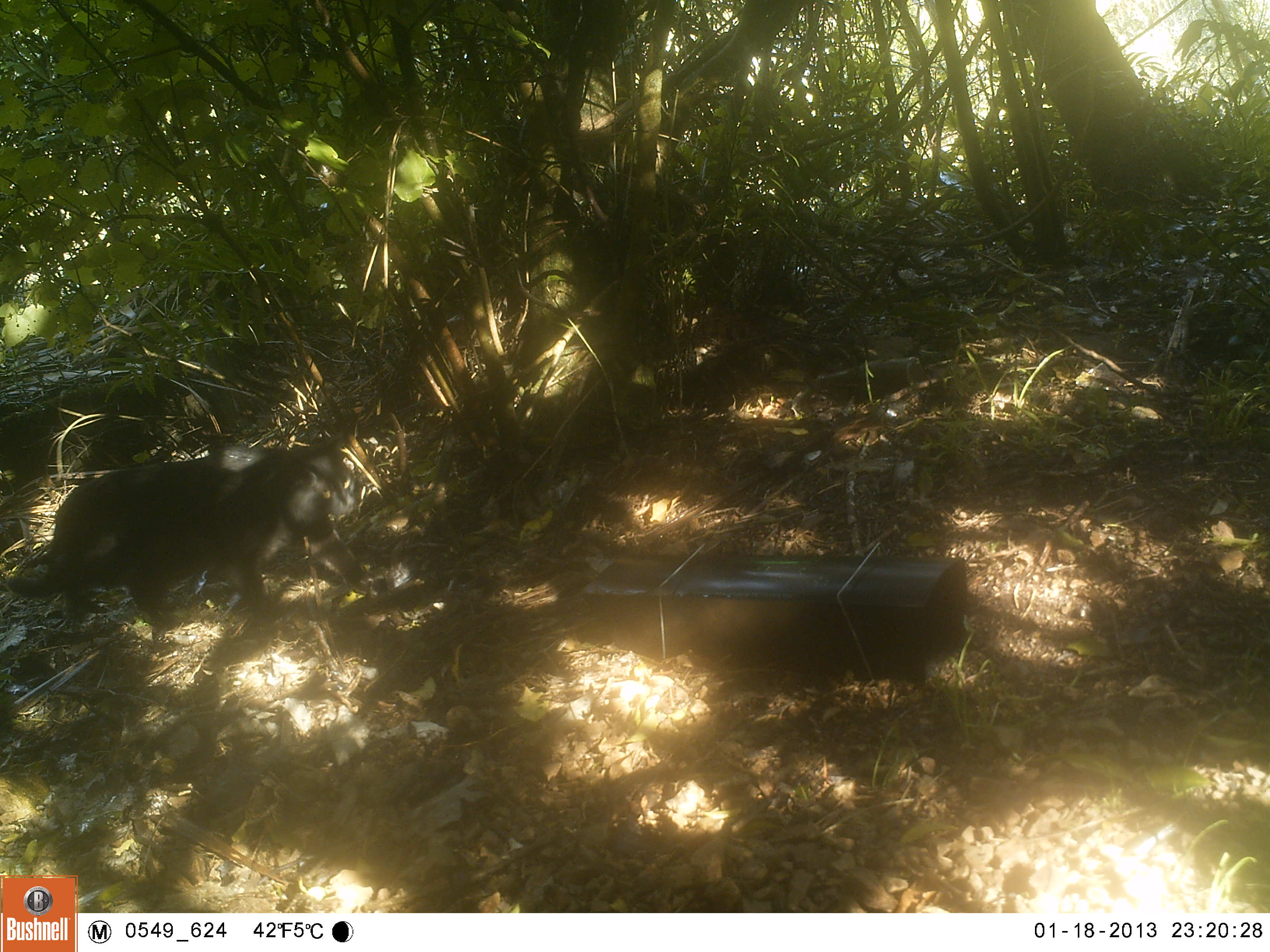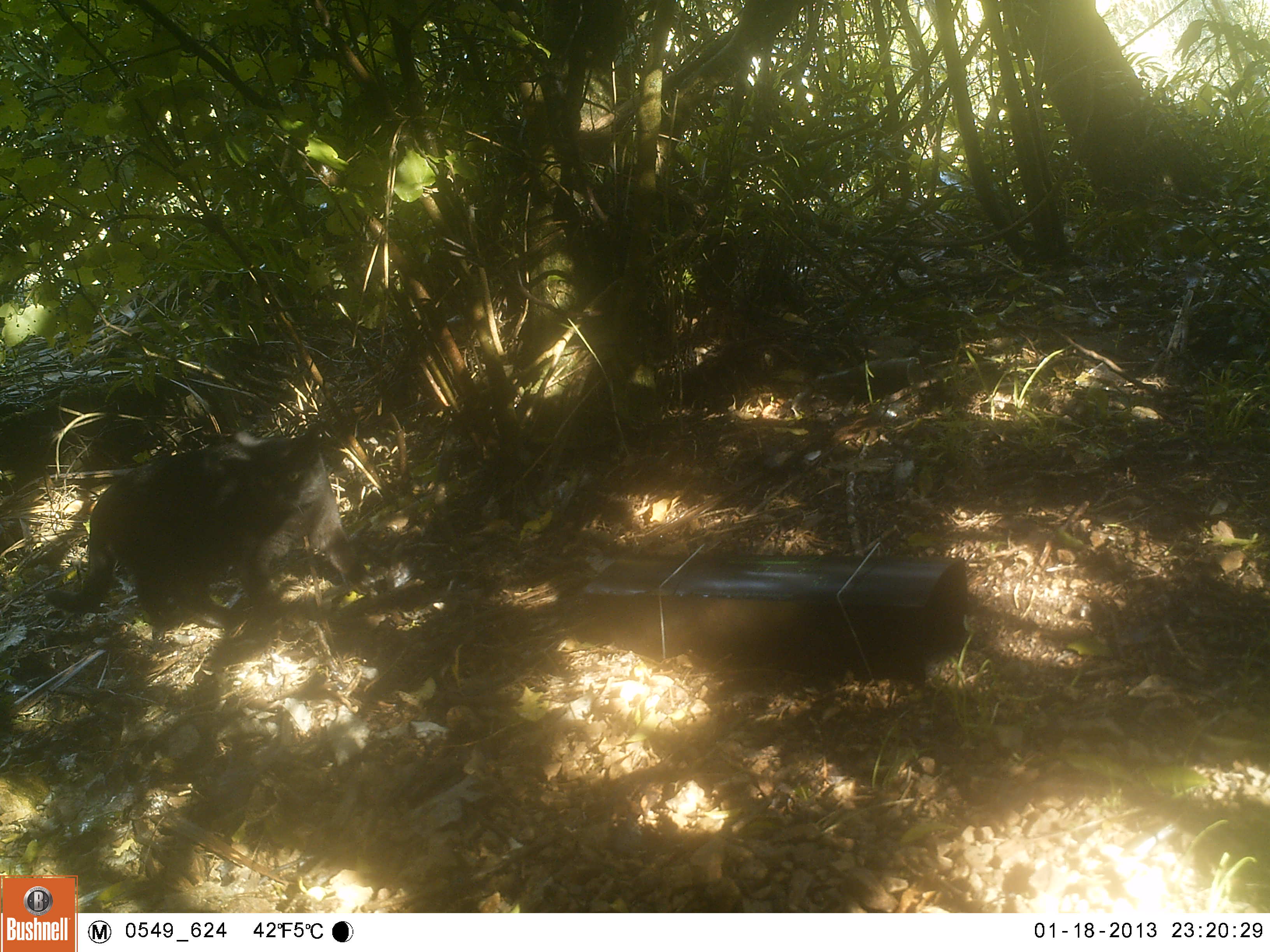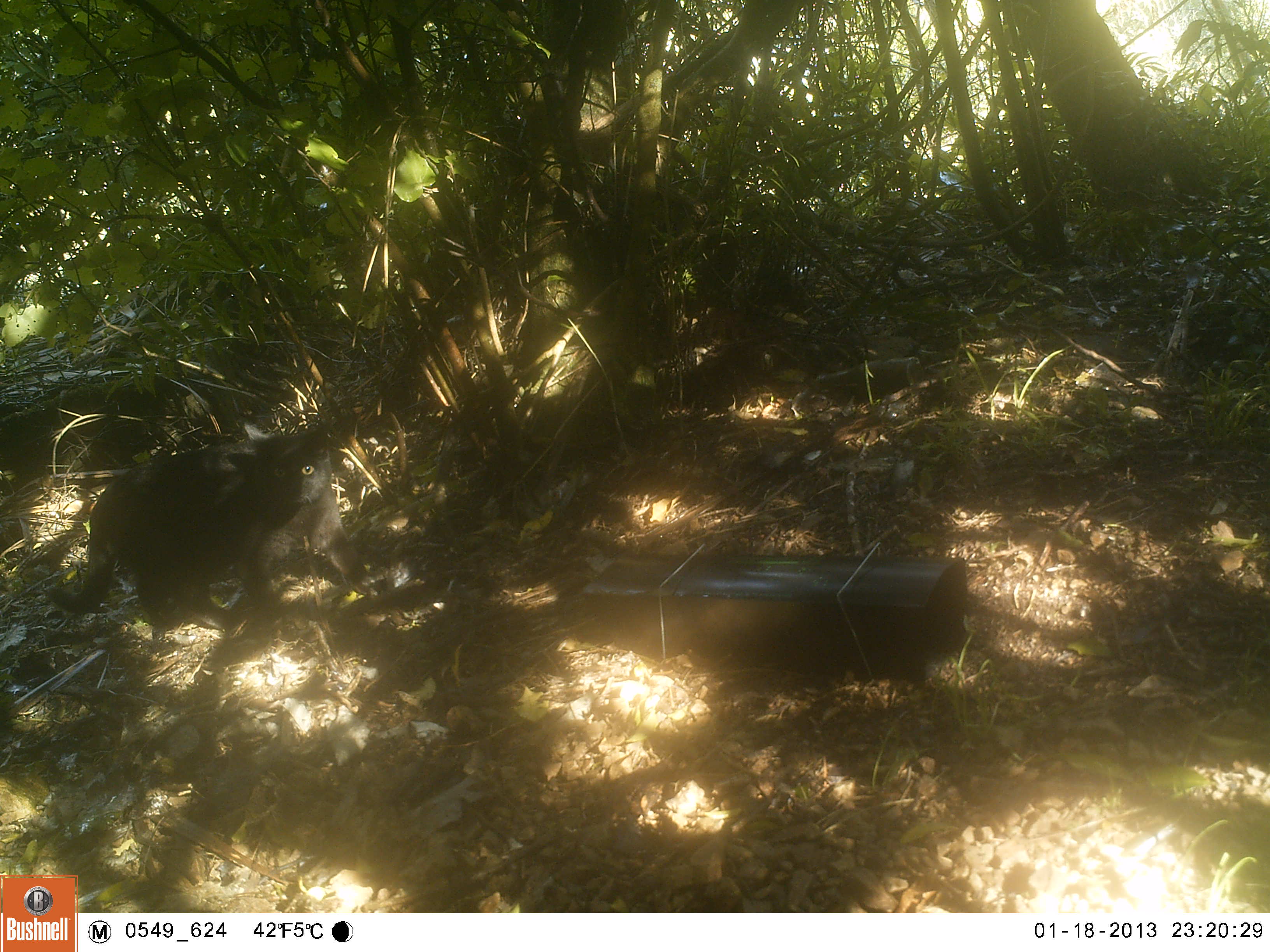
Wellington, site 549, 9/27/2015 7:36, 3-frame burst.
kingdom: Animalia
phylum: Chordata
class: Mammalia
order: Carnivora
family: Felidae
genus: Felis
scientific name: Felis catus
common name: cat